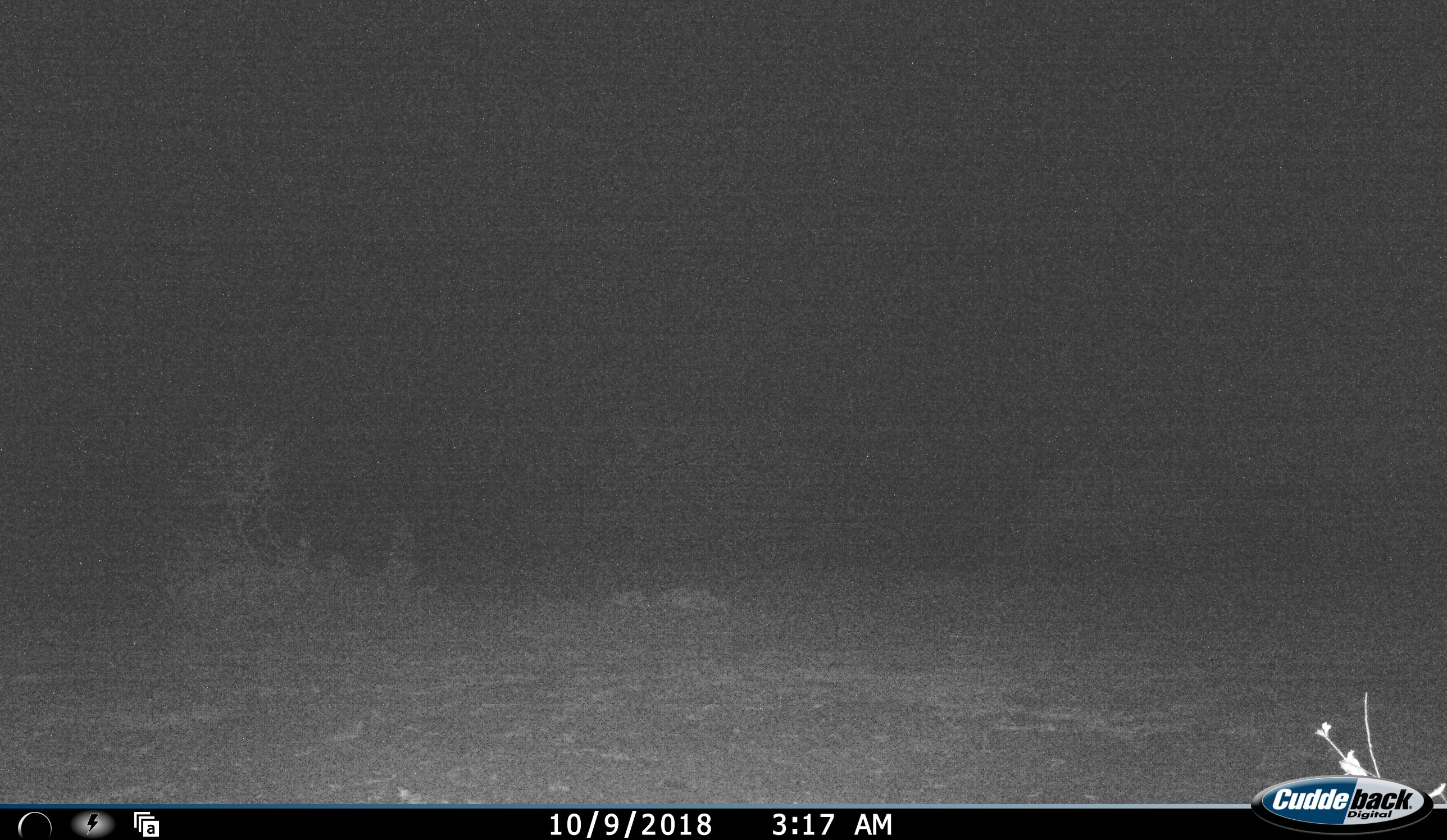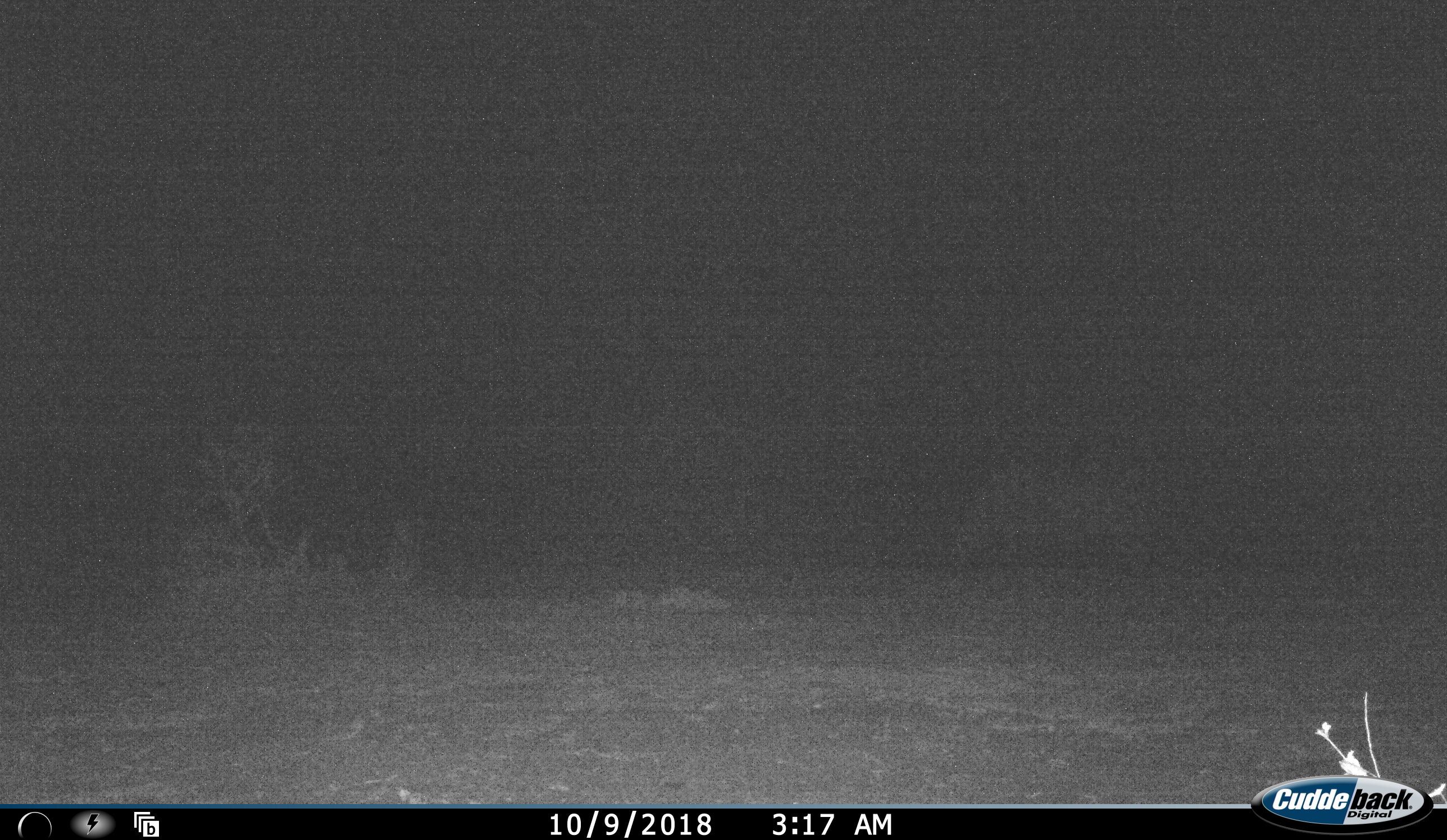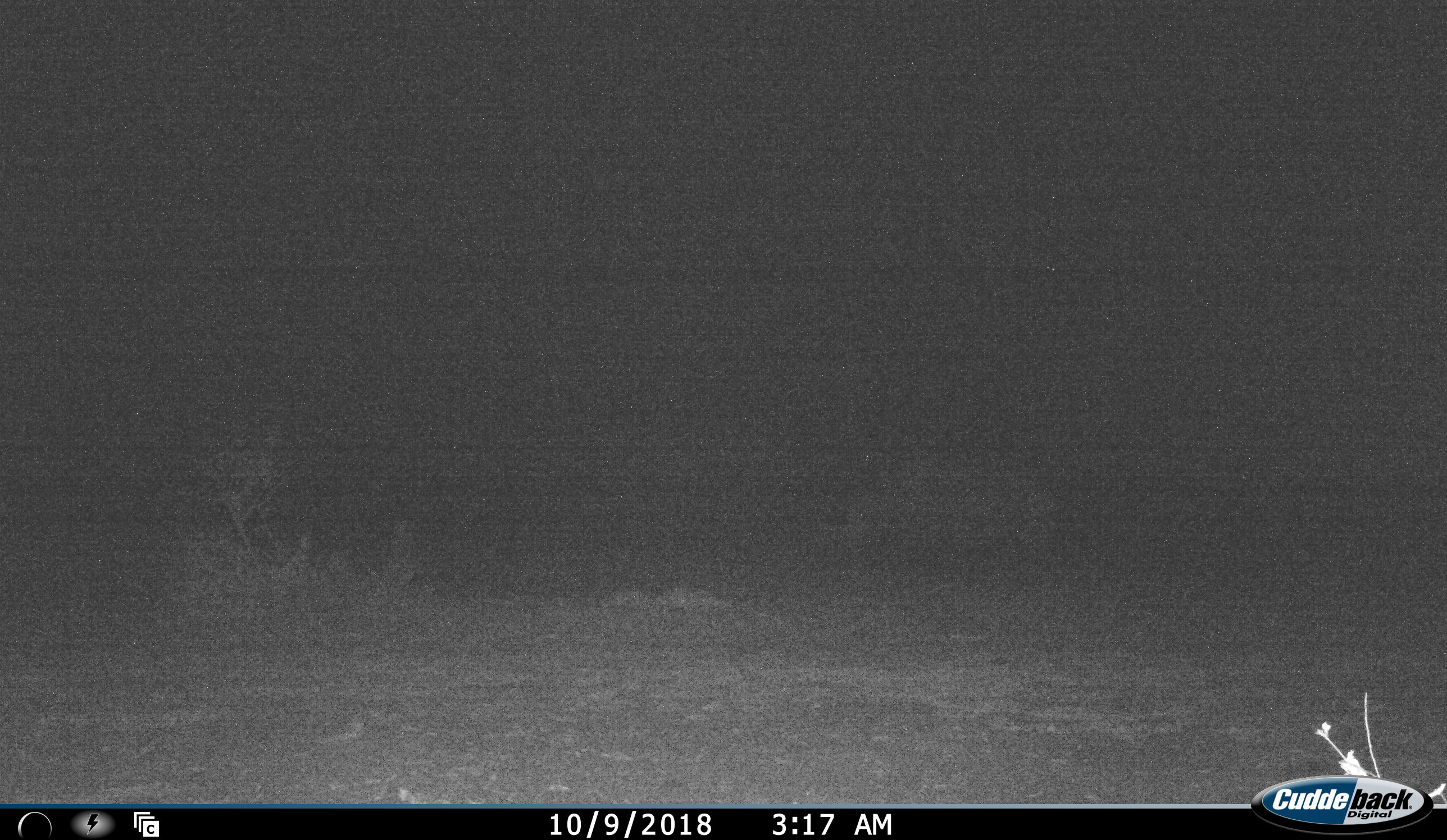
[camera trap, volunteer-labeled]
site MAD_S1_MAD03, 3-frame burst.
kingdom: Animalia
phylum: Chordata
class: Mammalia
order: Perissodactyla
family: Rhinocerotidae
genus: Ceratotherium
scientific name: Ceratotherium simum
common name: white rhinoceros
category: rhinoceroswhite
Rhinoceroswhite (white rhinoceros) (Ceratotherium simum), count 1. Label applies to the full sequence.